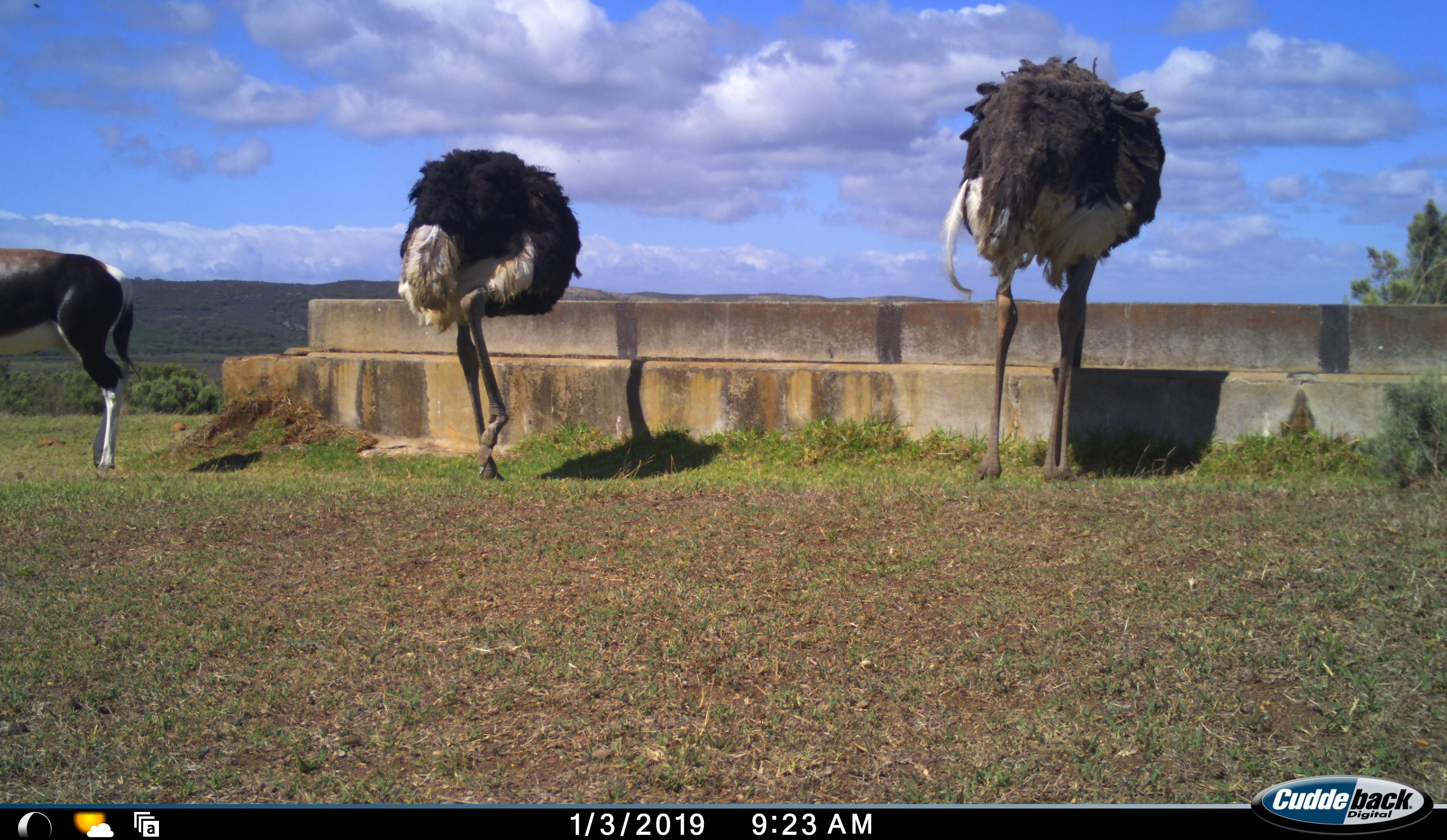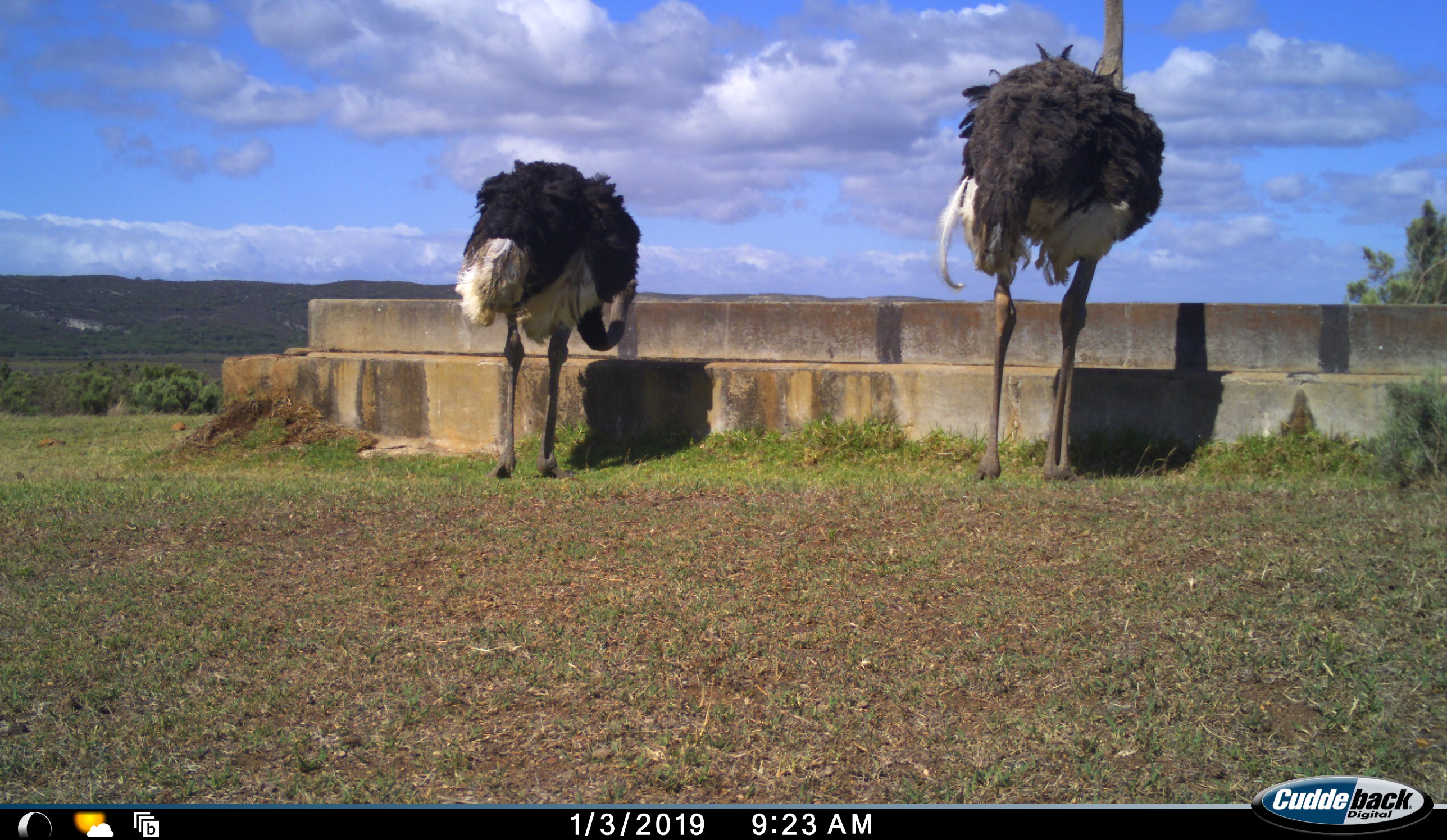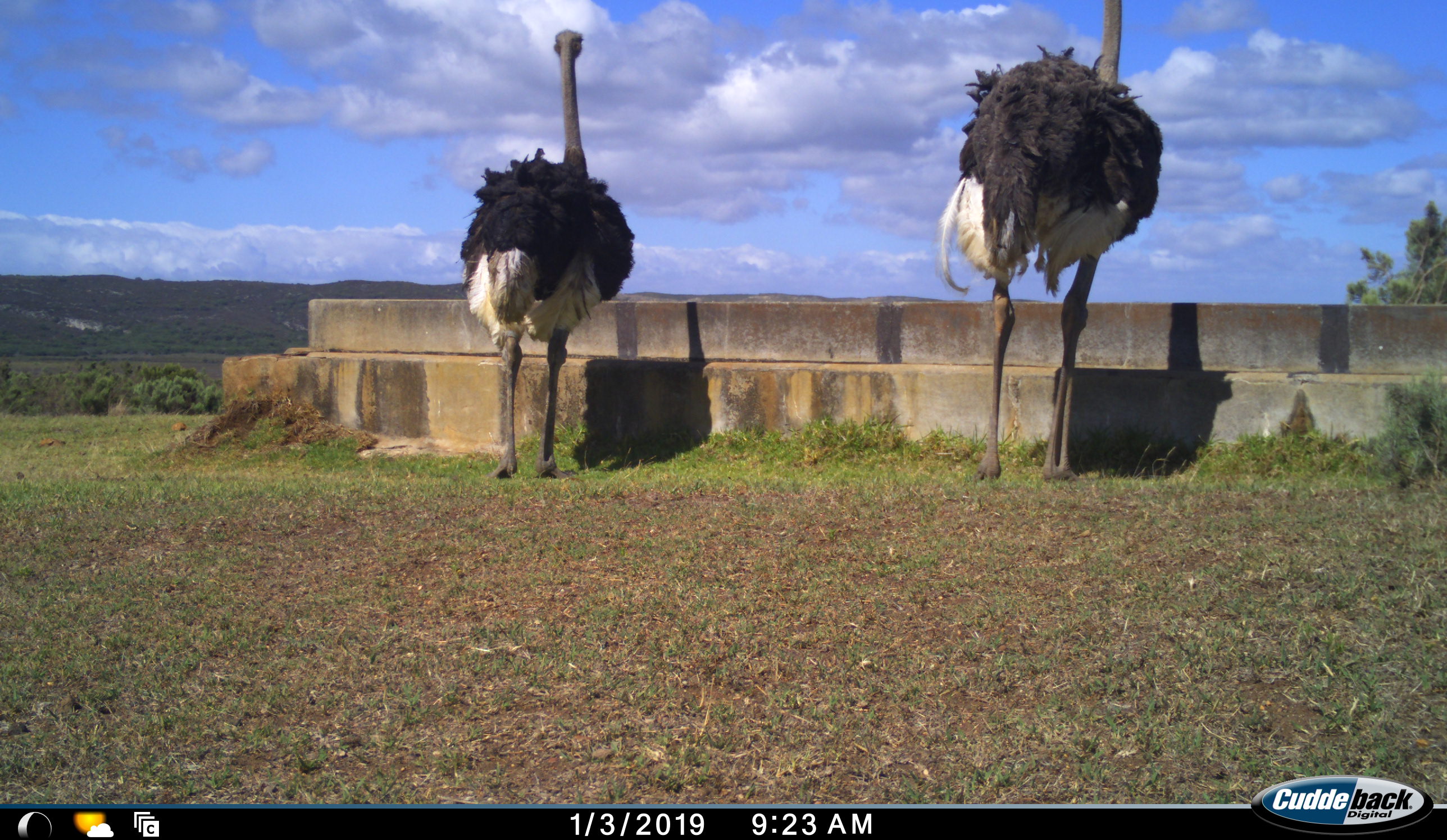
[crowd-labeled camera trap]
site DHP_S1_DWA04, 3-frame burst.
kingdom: Animalia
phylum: Chordata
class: Mammalia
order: Artiodactyla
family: Bovidae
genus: Damaliscus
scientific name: Damaliscus pygargus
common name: bontebok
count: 1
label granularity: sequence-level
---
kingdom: Animalia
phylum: Chordata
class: Aves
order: Struthioniformes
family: Struthionidae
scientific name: Struthionidae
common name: ostrich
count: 2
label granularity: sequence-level